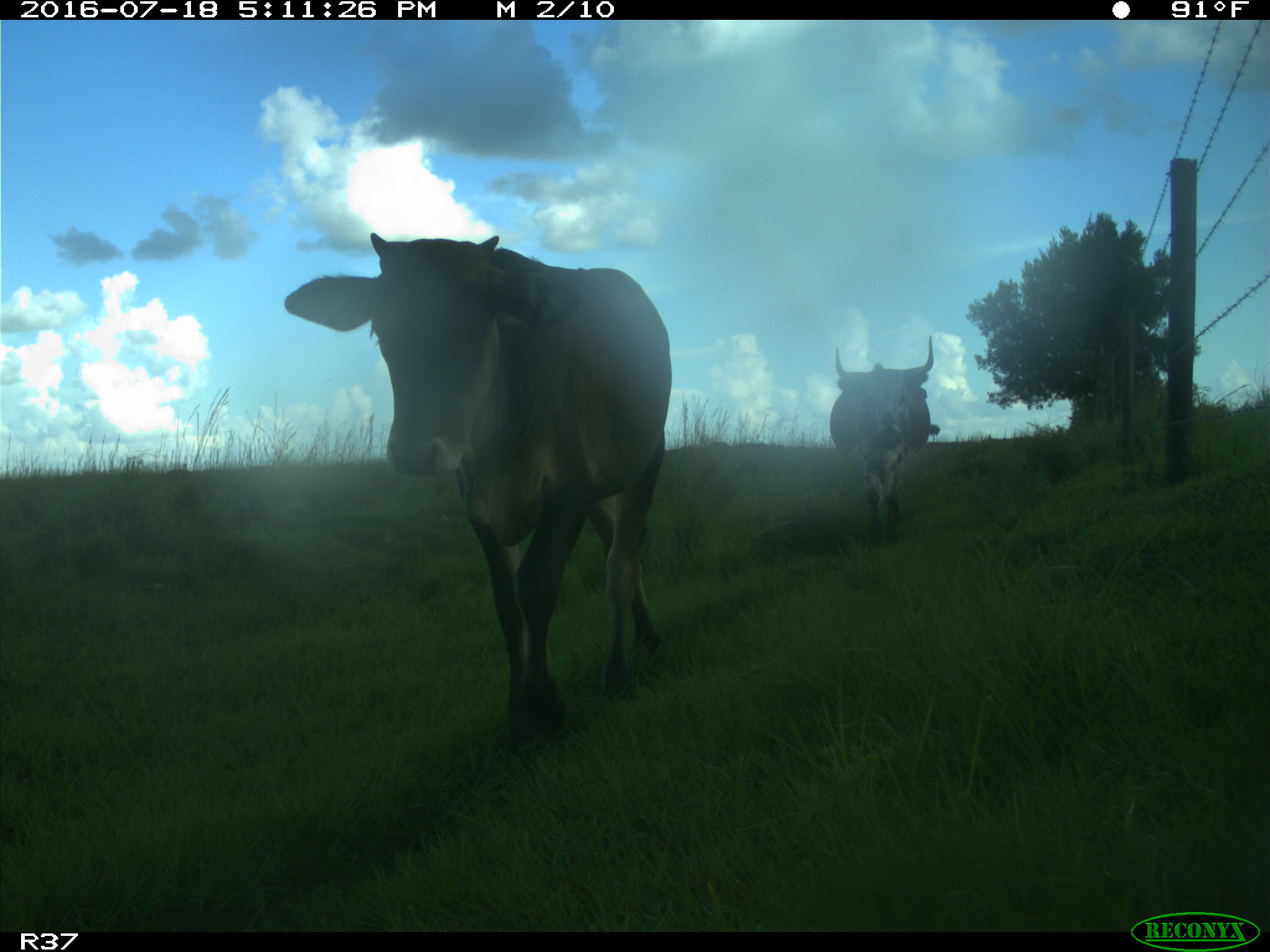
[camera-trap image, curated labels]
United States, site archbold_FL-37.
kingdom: Animalia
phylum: Chordata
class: Mammalia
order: Artiodactyla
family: Bovidae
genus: Bos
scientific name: Bos taurus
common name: domestic cow